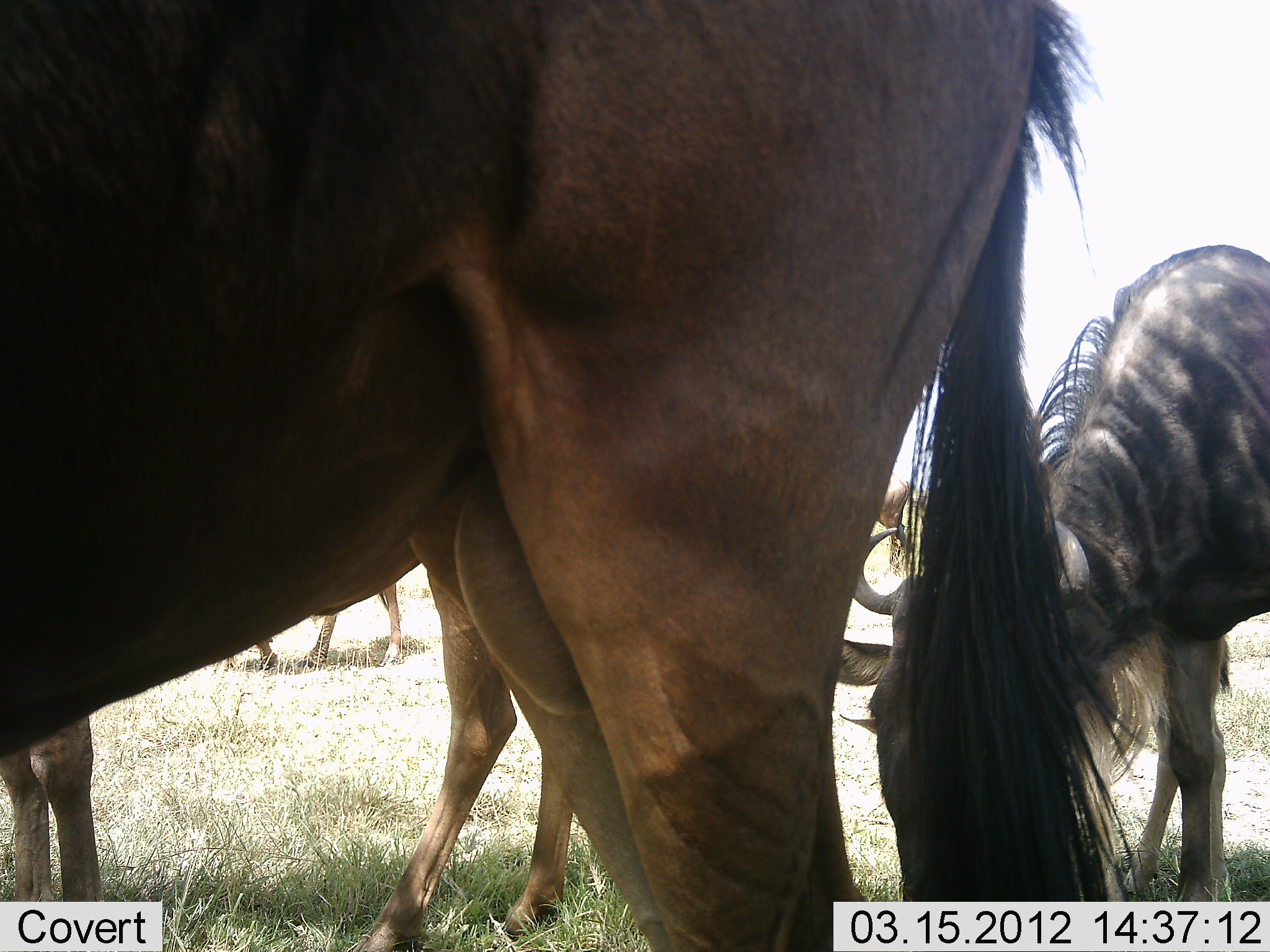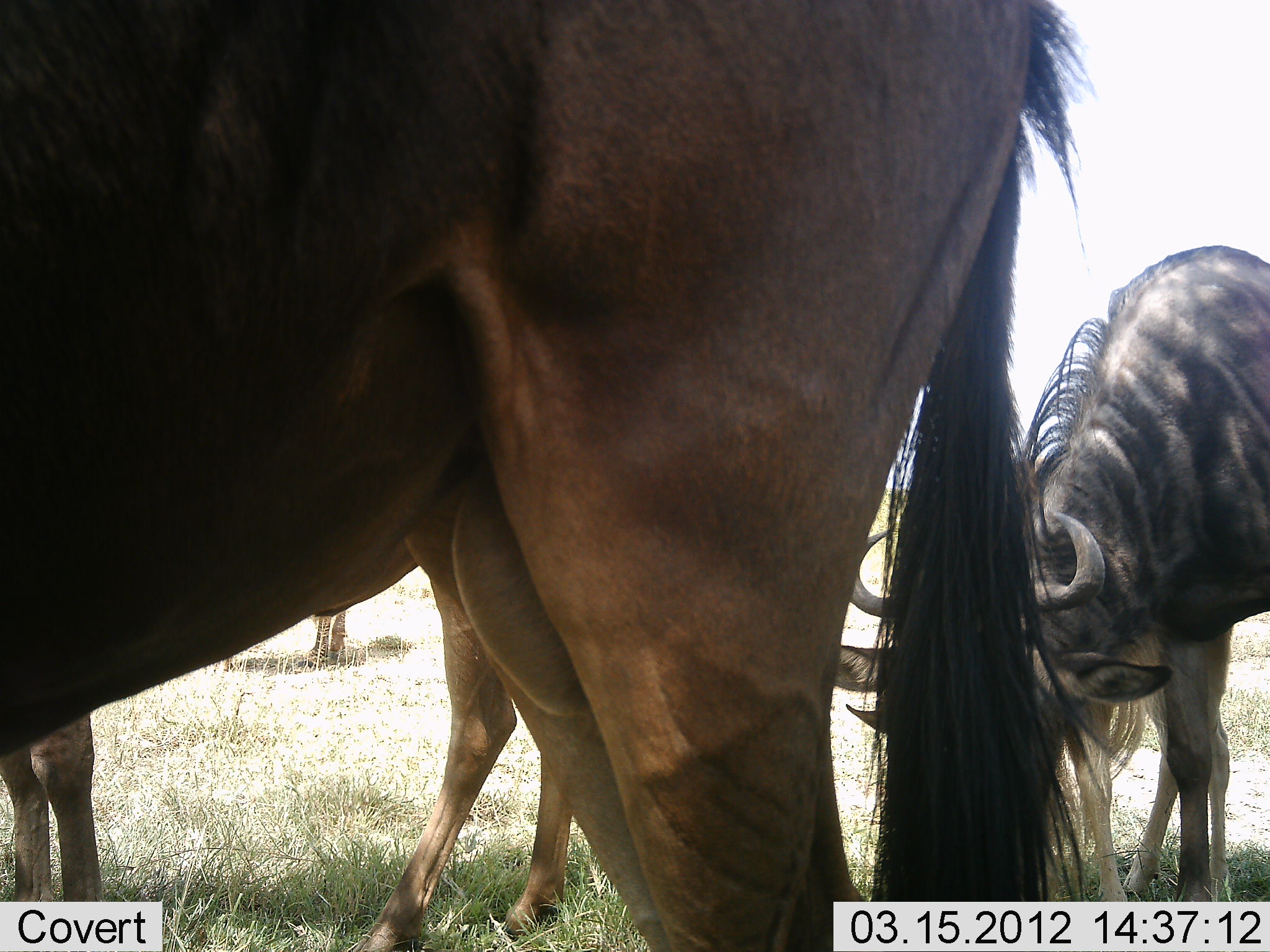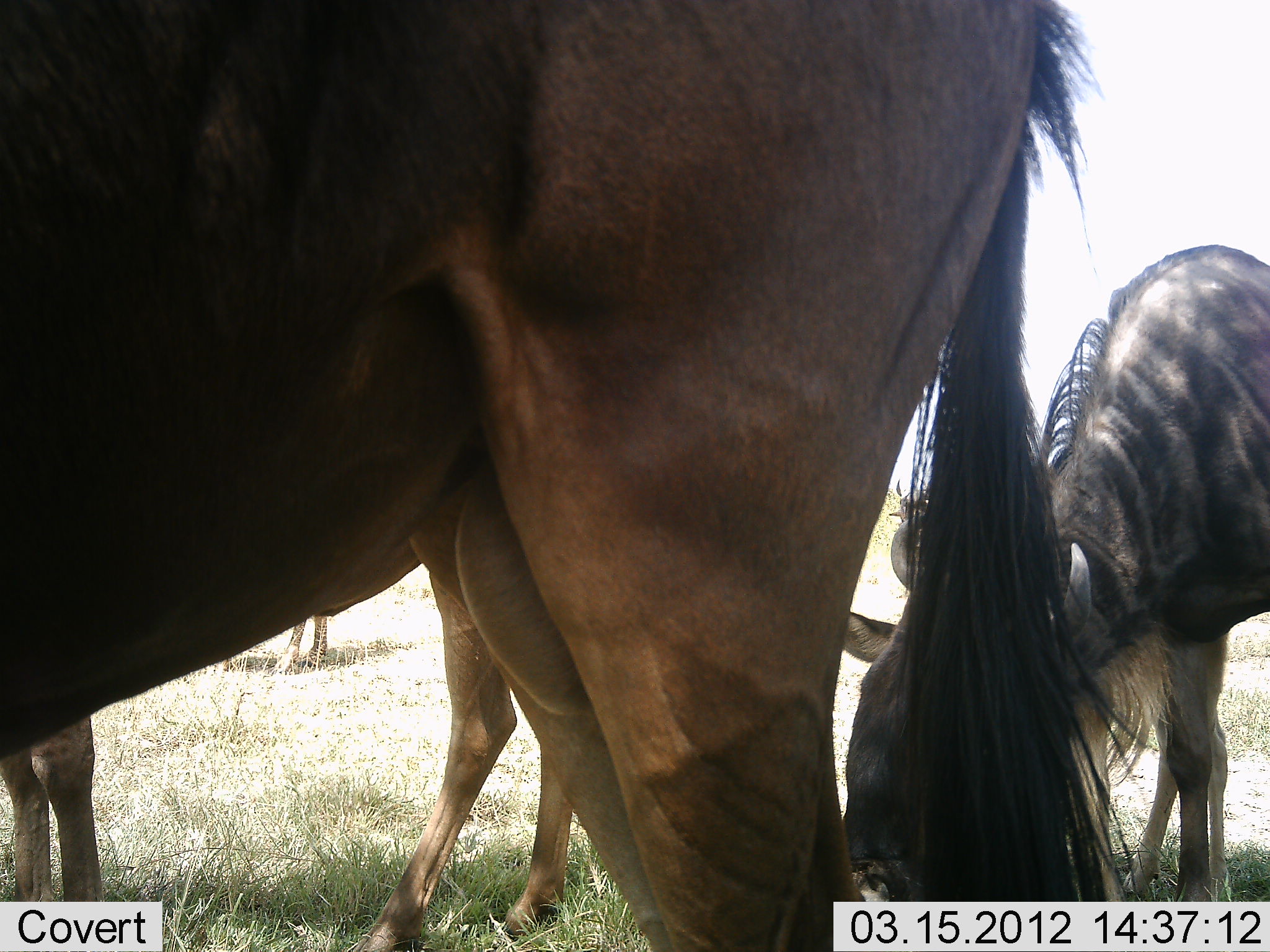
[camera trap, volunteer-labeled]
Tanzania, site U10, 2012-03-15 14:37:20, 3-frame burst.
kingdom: Animalia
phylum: Chordata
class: Mammalia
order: Artiodactyla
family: Bovidae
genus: Connochaetes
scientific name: Connochaetes taurinus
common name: blue wildebeest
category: wildebeest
Wildebeest (blue wildebeest) (Connochaetes taurinus), count 4. Behavior (volunteer vote fractions): standing 76%, resting 5%, moving 10%, interacting 0%. Young present (vote fraction): 19%. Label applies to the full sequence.